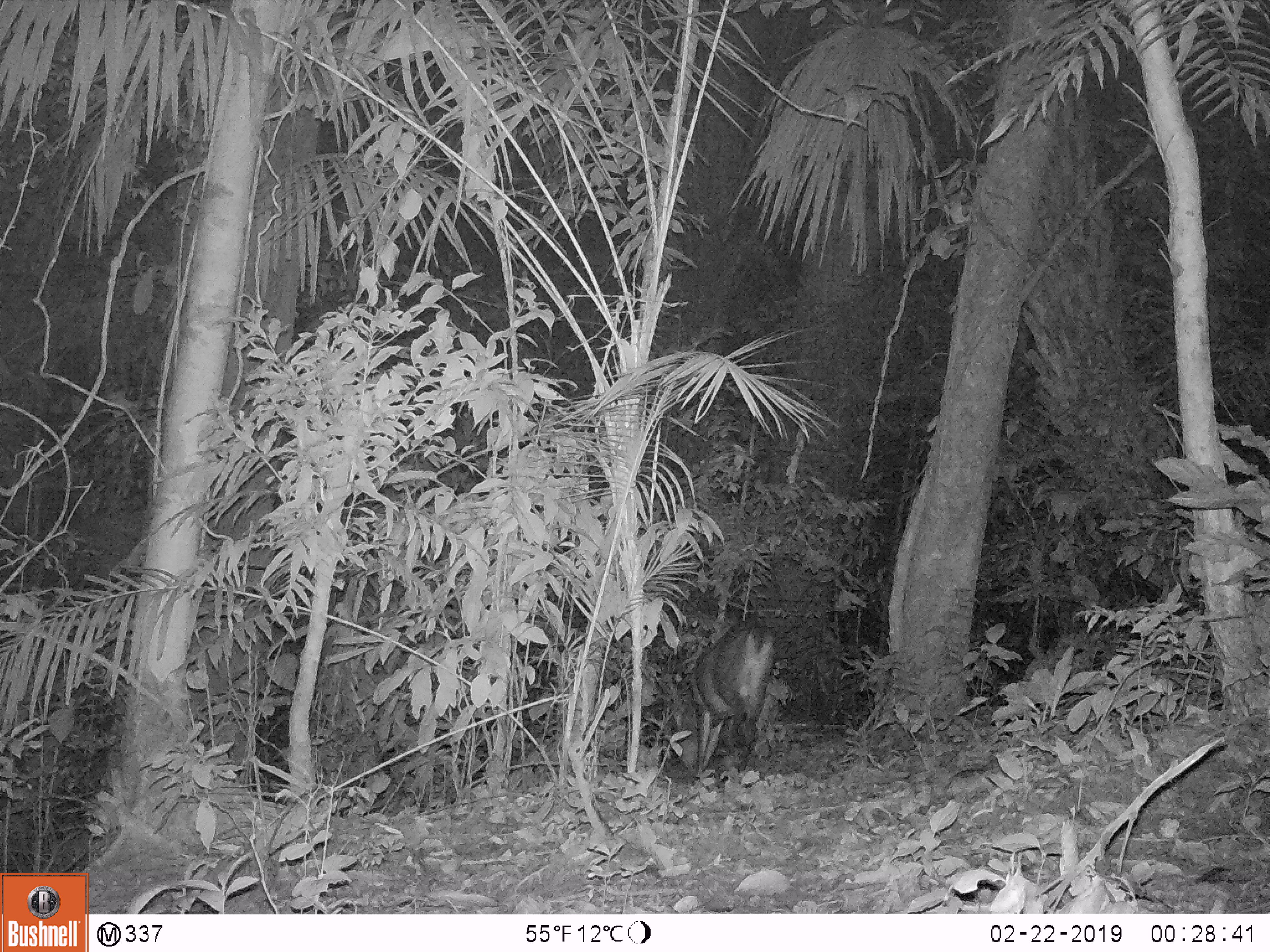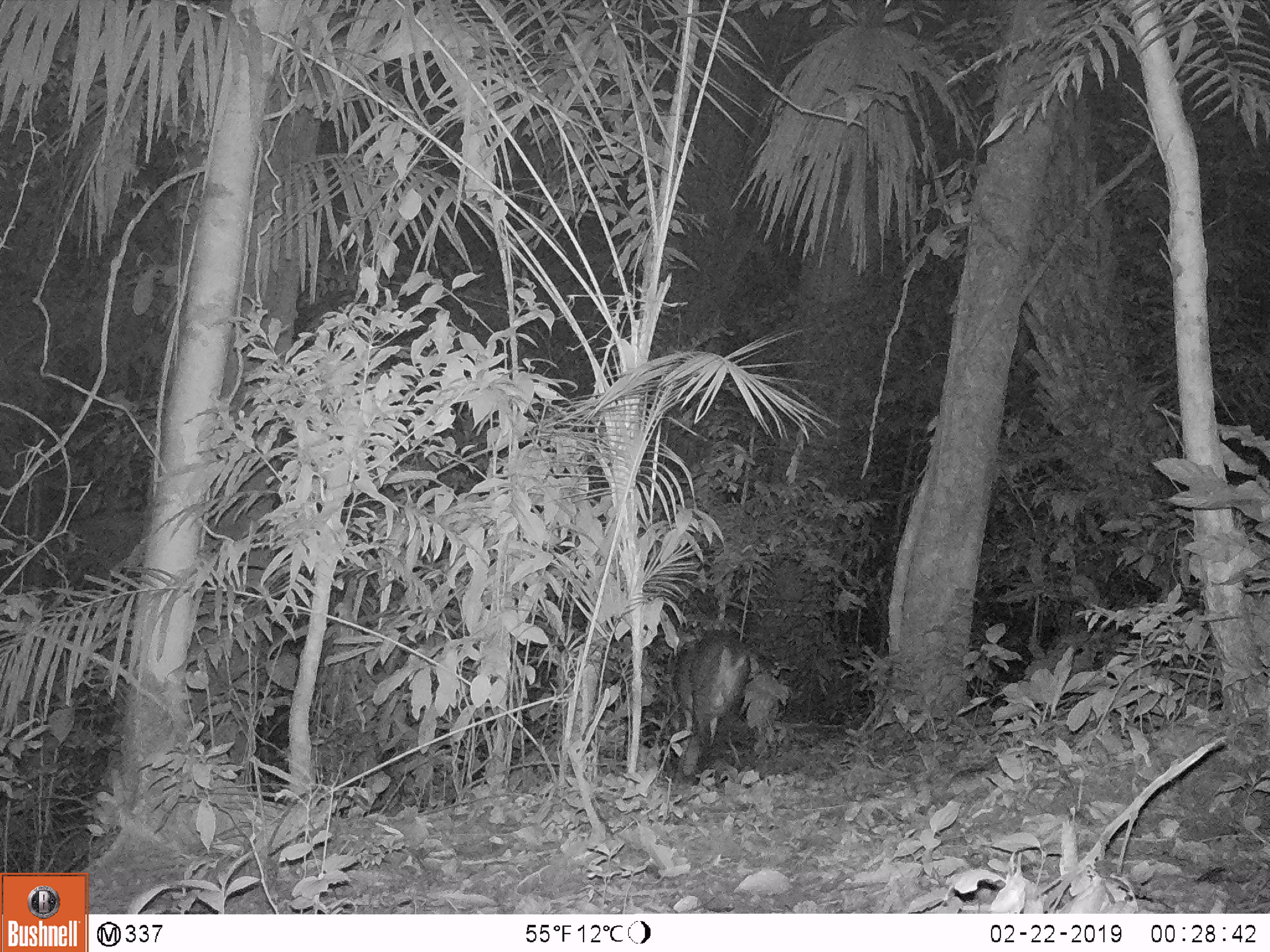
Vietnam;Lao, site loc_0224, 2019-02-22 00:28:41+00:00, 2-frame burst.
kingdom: Animalia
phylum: Chordata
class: Mammalia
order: Artiodactyla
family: Cervidae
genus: Muntiacus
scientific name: Muntiacus vuquangensis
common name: large-antlered muntjac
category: large antlered muntjac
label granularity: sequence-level